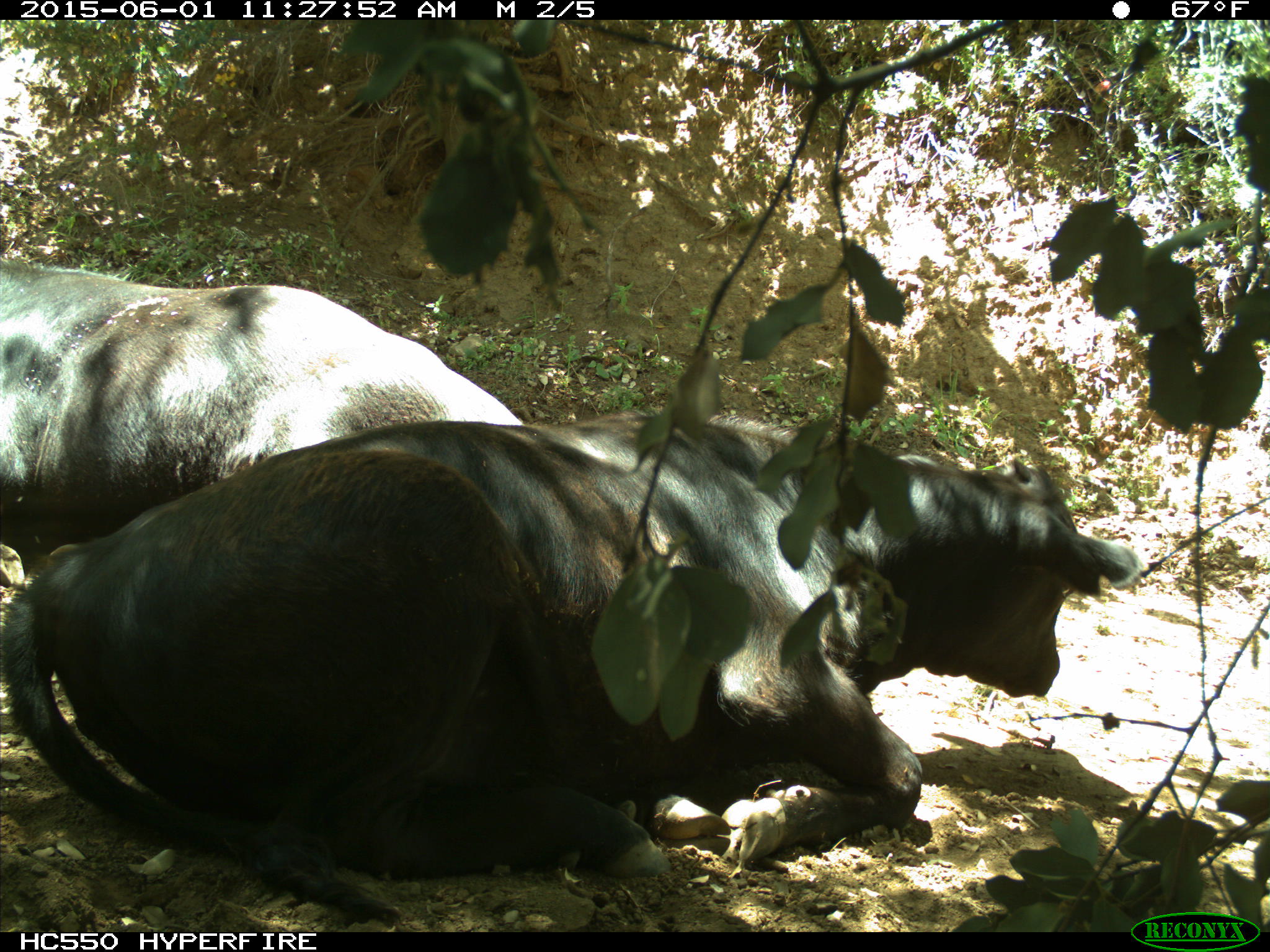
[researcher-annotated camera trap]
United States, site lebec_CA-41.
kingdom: Animalia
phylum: Chordata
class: Mammalia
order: Artiodactyla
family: Bovidae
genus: Bos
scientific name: Bos taurus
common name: domestic cow